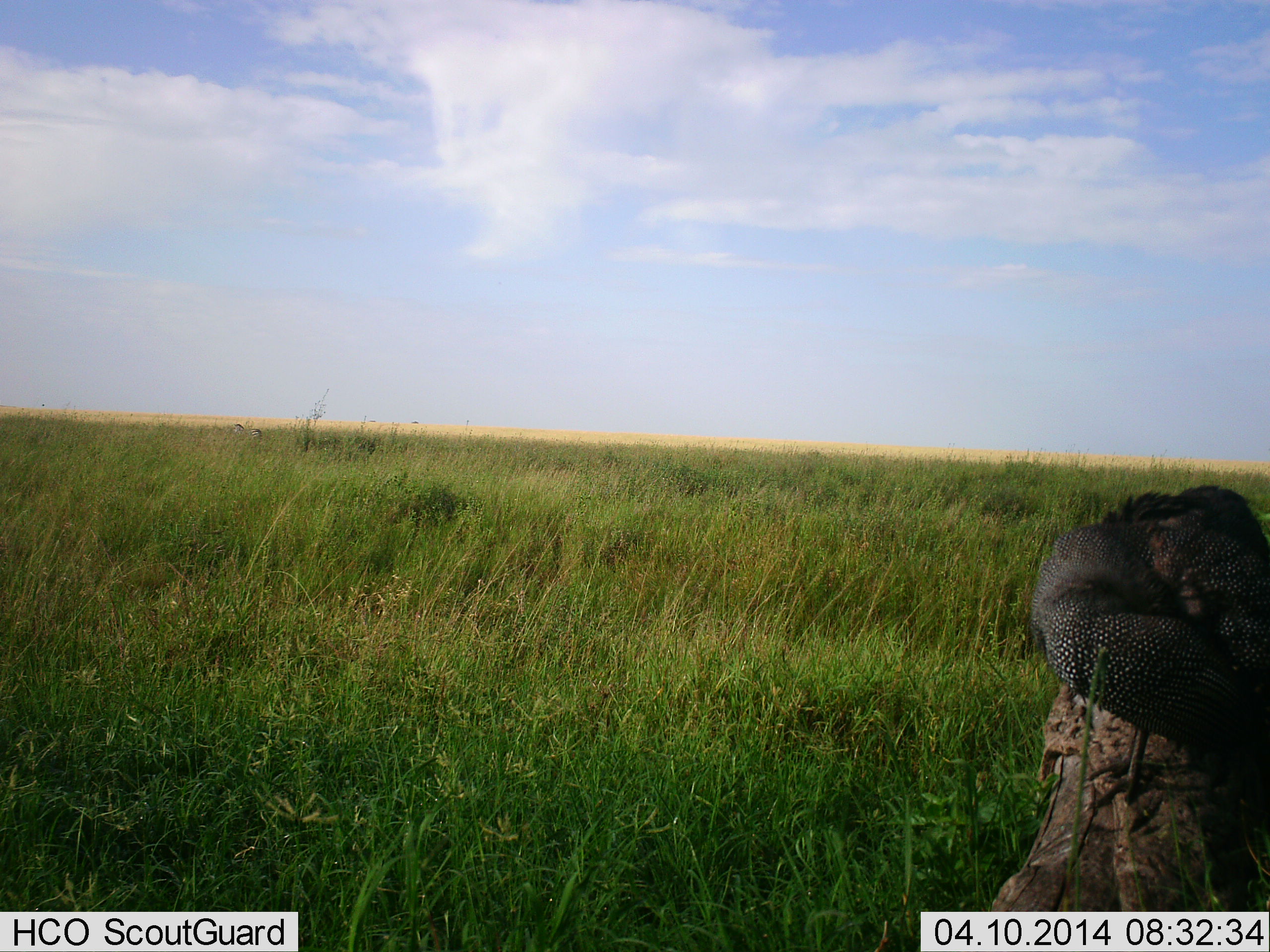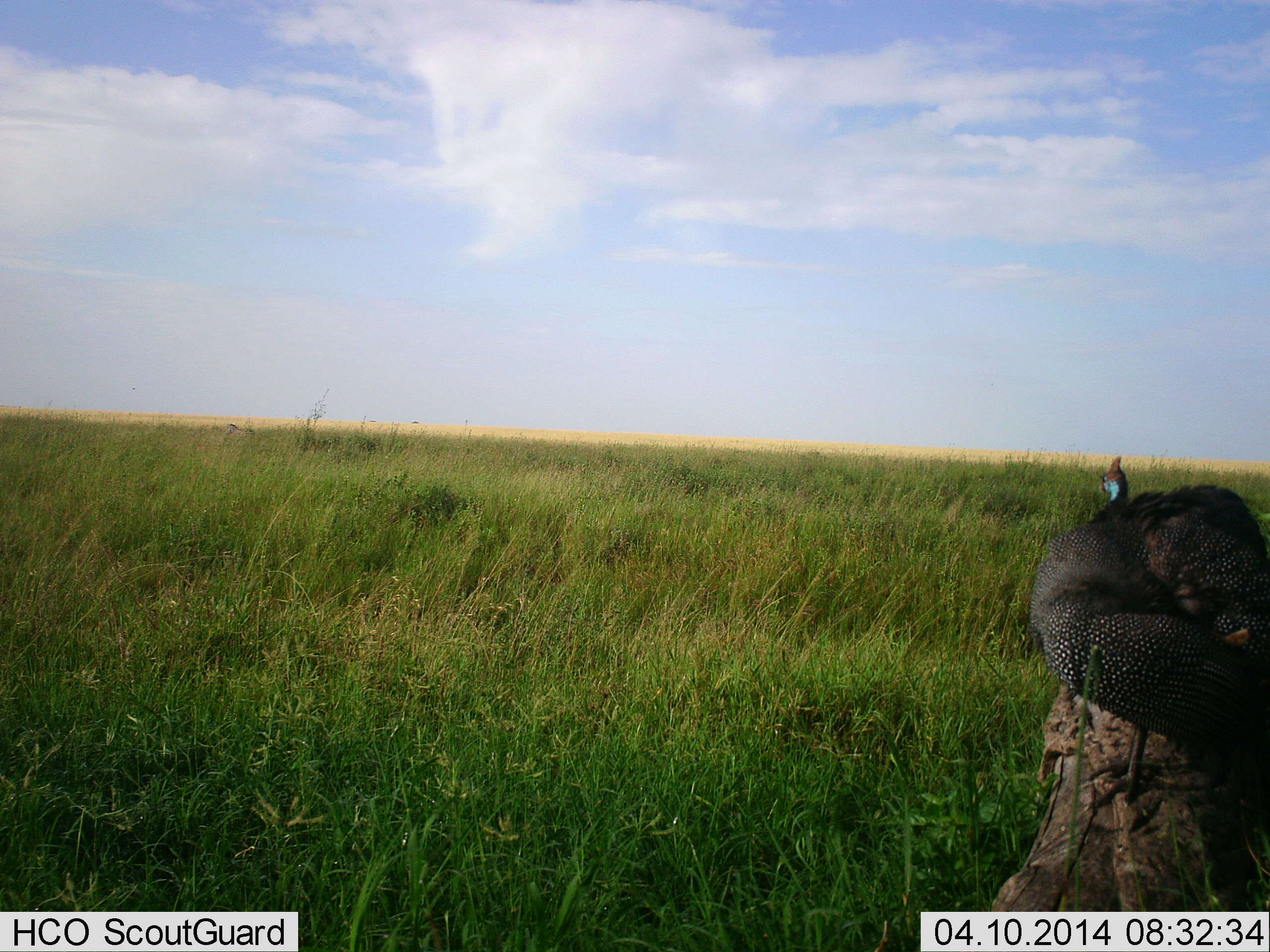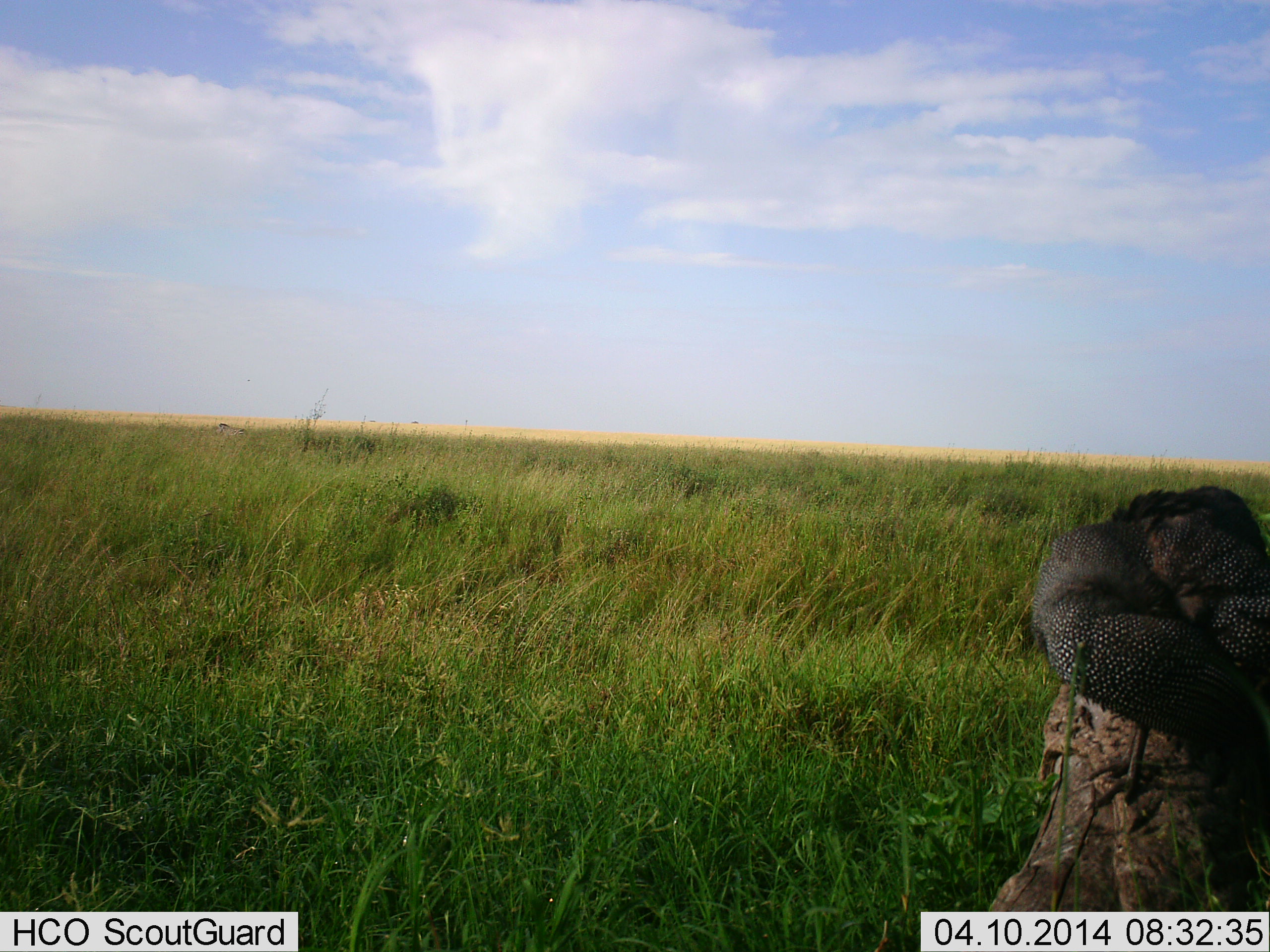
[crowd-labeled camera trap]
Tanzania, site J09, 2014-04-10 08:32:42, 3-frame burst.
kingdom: Animalia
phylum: Chordata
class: Aves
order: Galliformes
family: Numididae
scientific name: Numididae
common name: guinea fowl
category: guineafowl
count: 1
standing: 96%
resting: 13%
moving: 0%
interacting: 0%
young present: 0%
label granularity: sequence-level